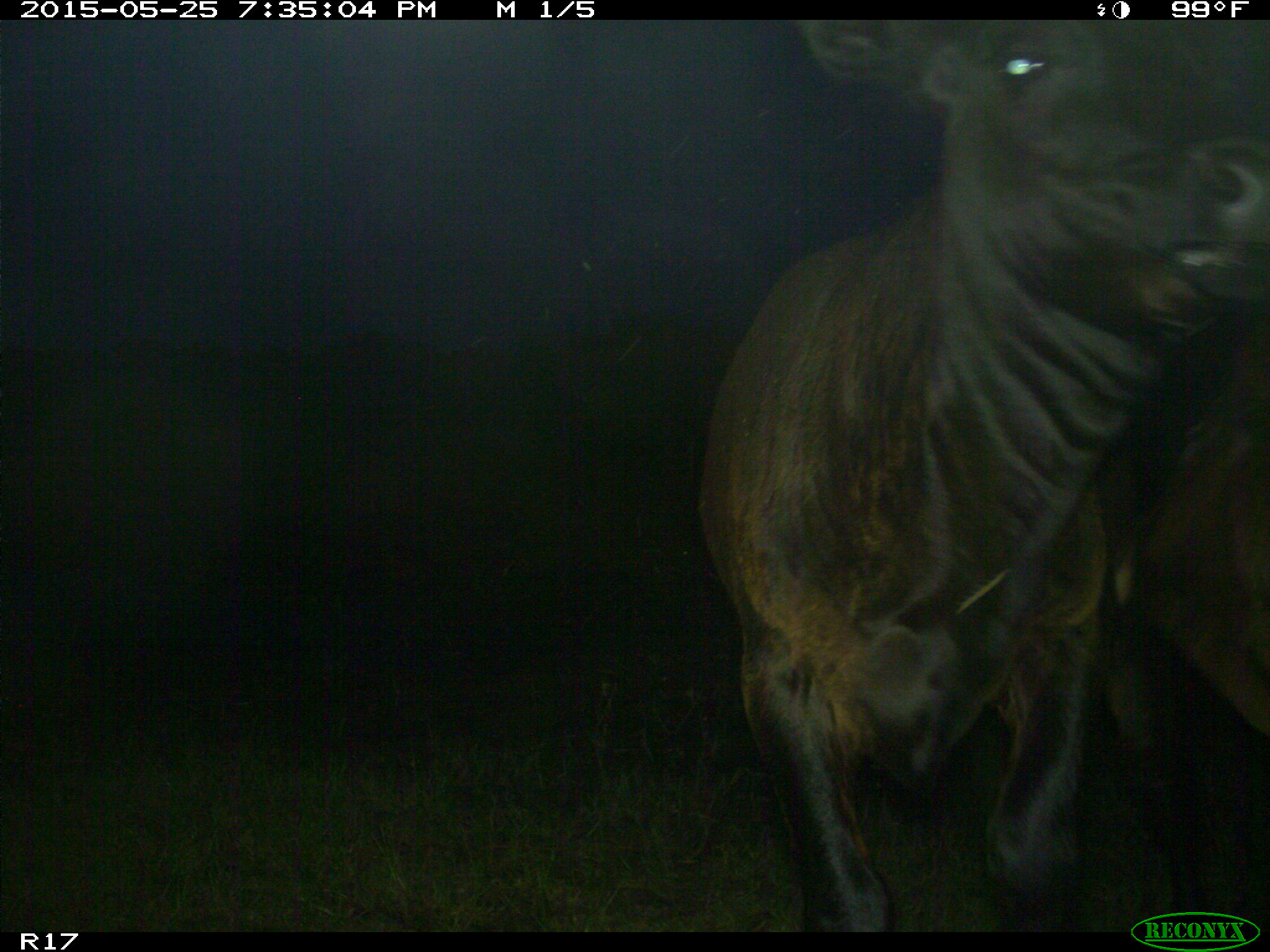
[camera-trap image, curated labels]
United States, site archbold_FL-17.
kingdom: Animalia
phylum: Chordata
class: Mammalia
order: Artiodactyla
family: Bovidae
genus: Bos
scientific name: Bos taurus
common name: domestic cow